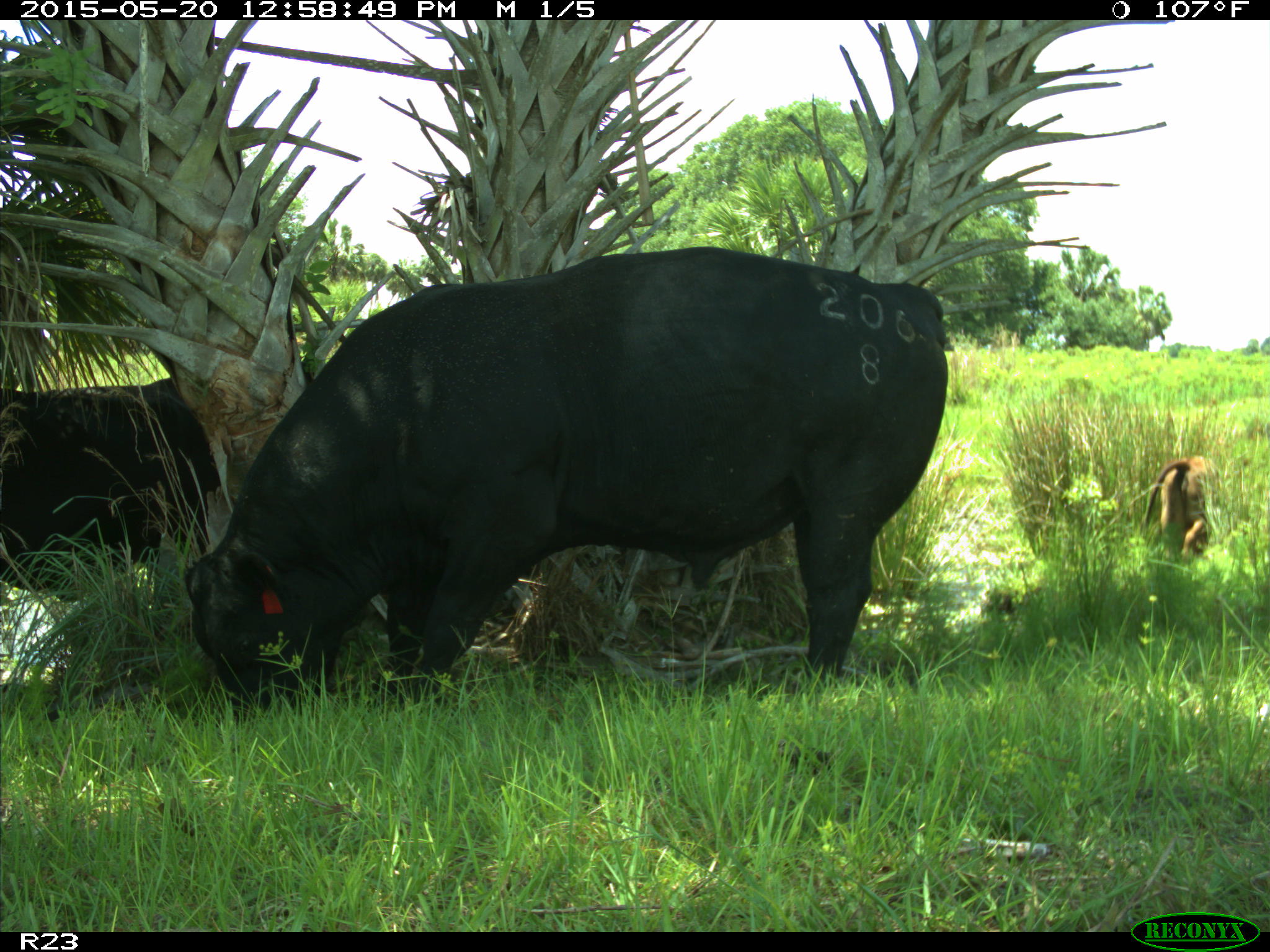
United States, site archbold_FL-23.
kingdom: Animalia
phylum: Chordata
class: Mammalia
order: Artiodactyla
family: Bovidae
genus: Bos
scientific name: Bos taurus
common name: domestic cow